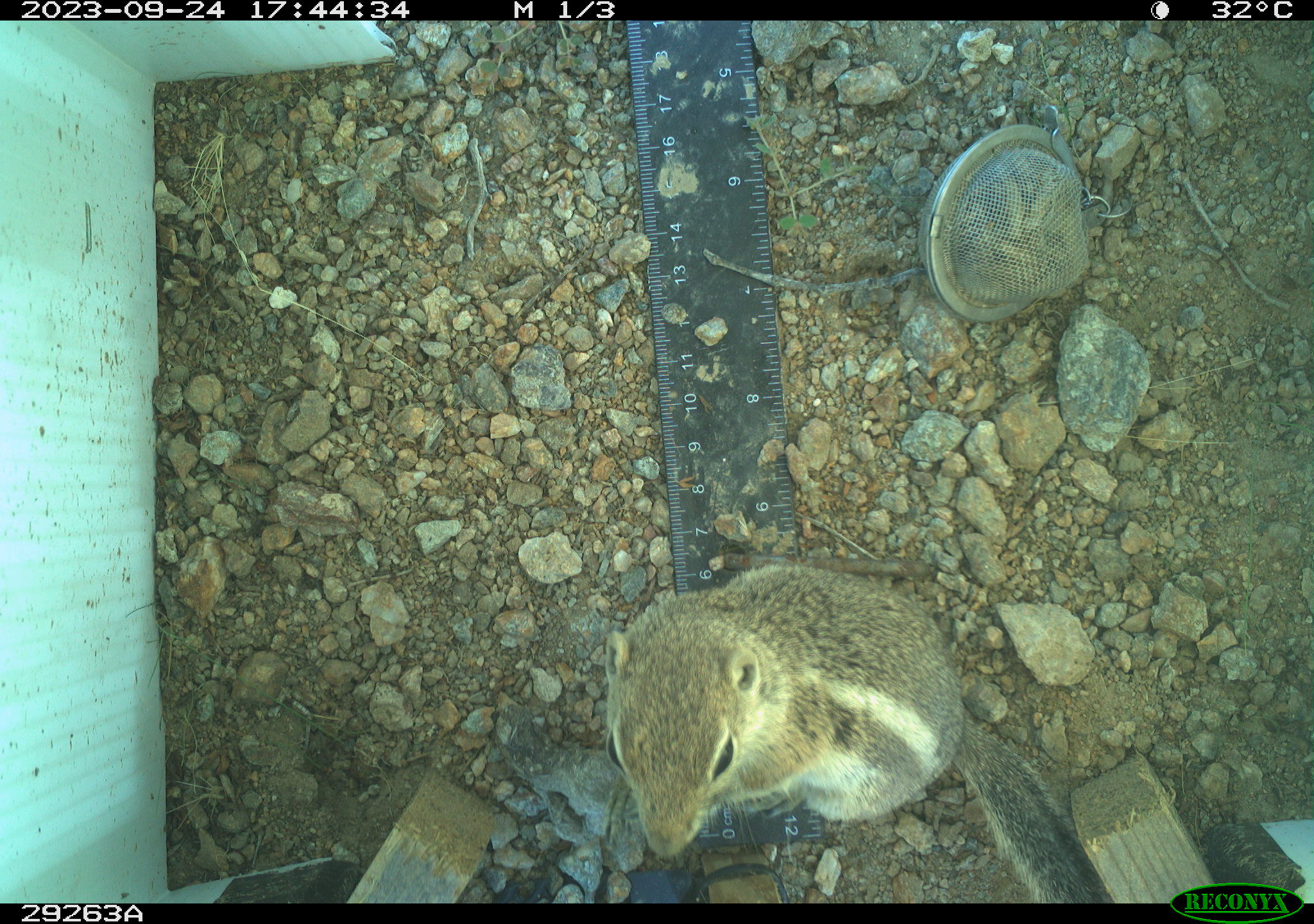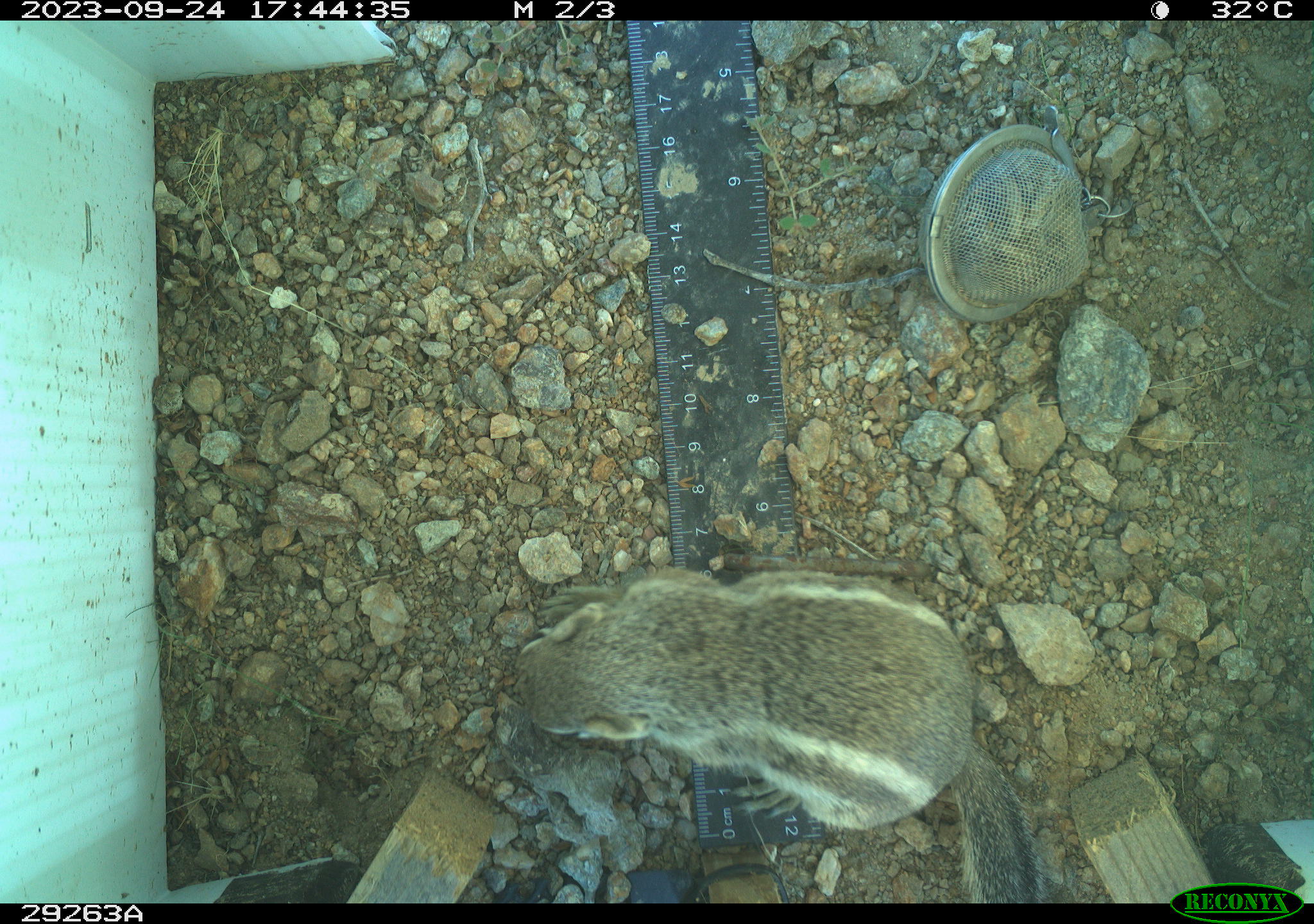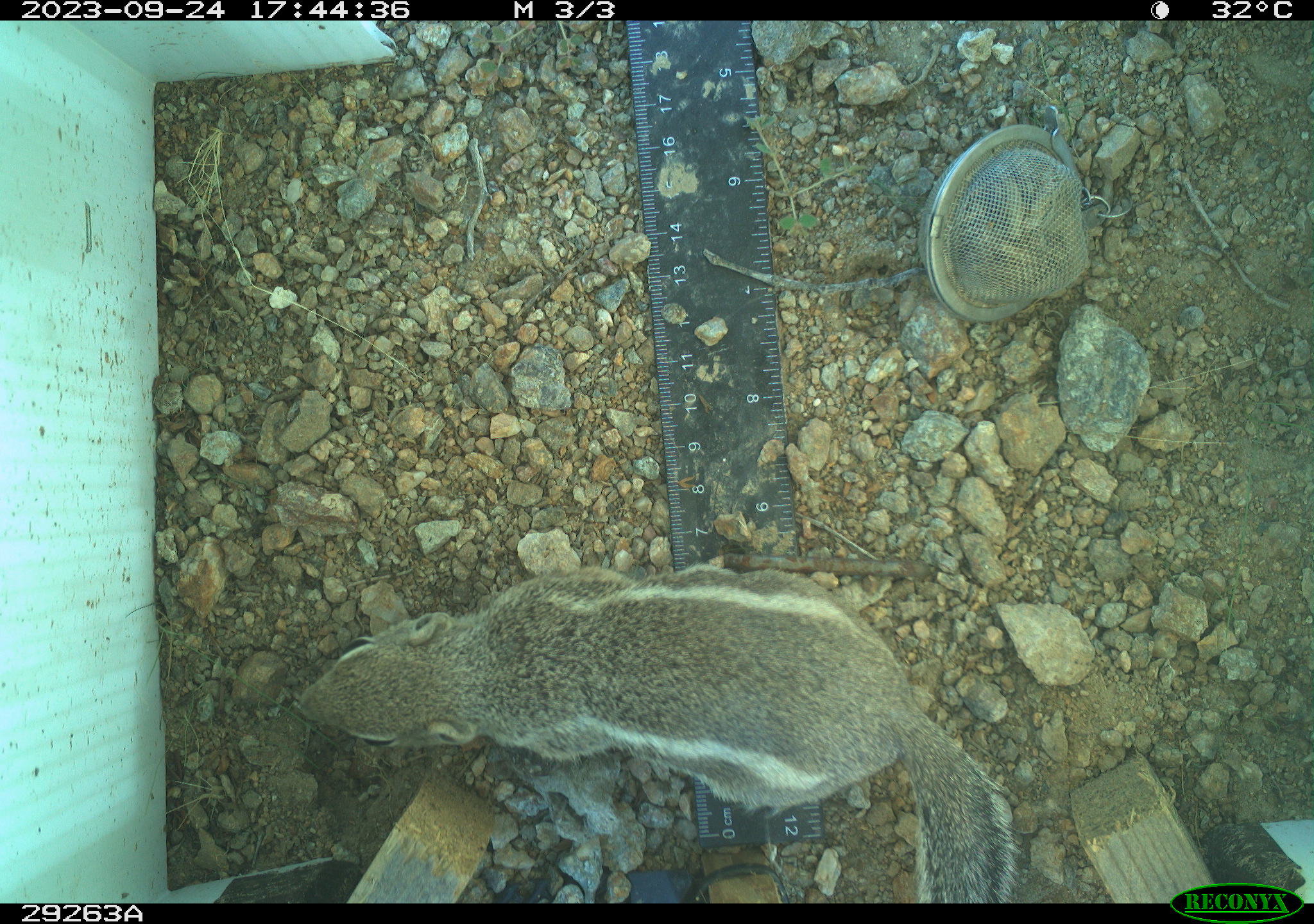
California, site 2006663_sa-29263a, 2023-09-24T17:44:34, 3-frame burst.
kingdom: Animalia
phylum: Chordata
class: Mammalia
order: Rodentia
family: Sciuridae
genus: Ammospermophilus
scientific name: Ammospermophilus leucurus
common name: white-tailed antelope squirrel